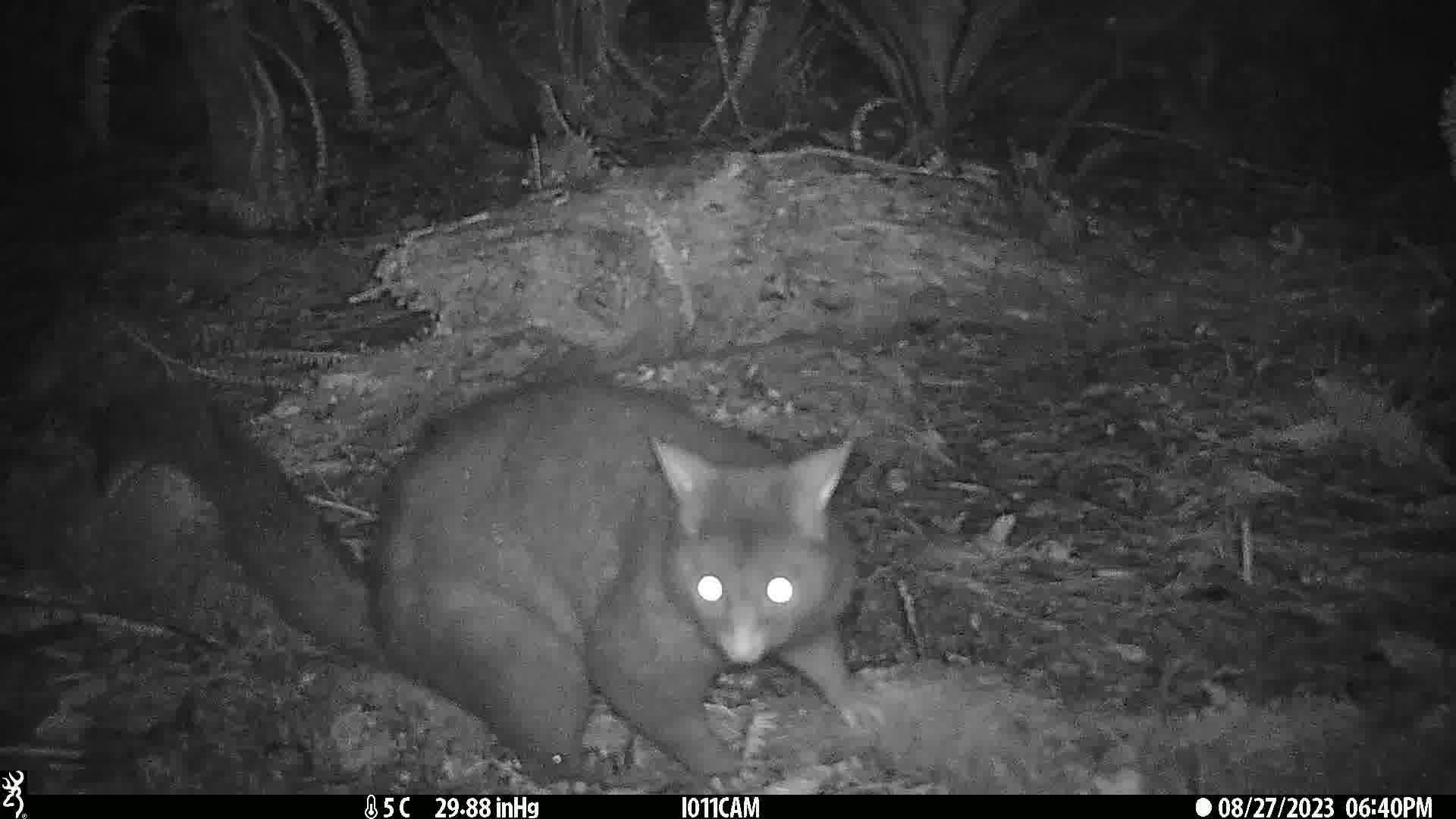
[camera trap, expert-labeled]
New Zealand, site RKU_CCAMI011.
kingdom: Animalia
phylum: Chordata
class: Mammalia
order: Diprotodontia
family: Phalangeridae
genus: Trichosurus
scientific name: Trichosurus vulpecula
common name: common brushtail possum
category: possum